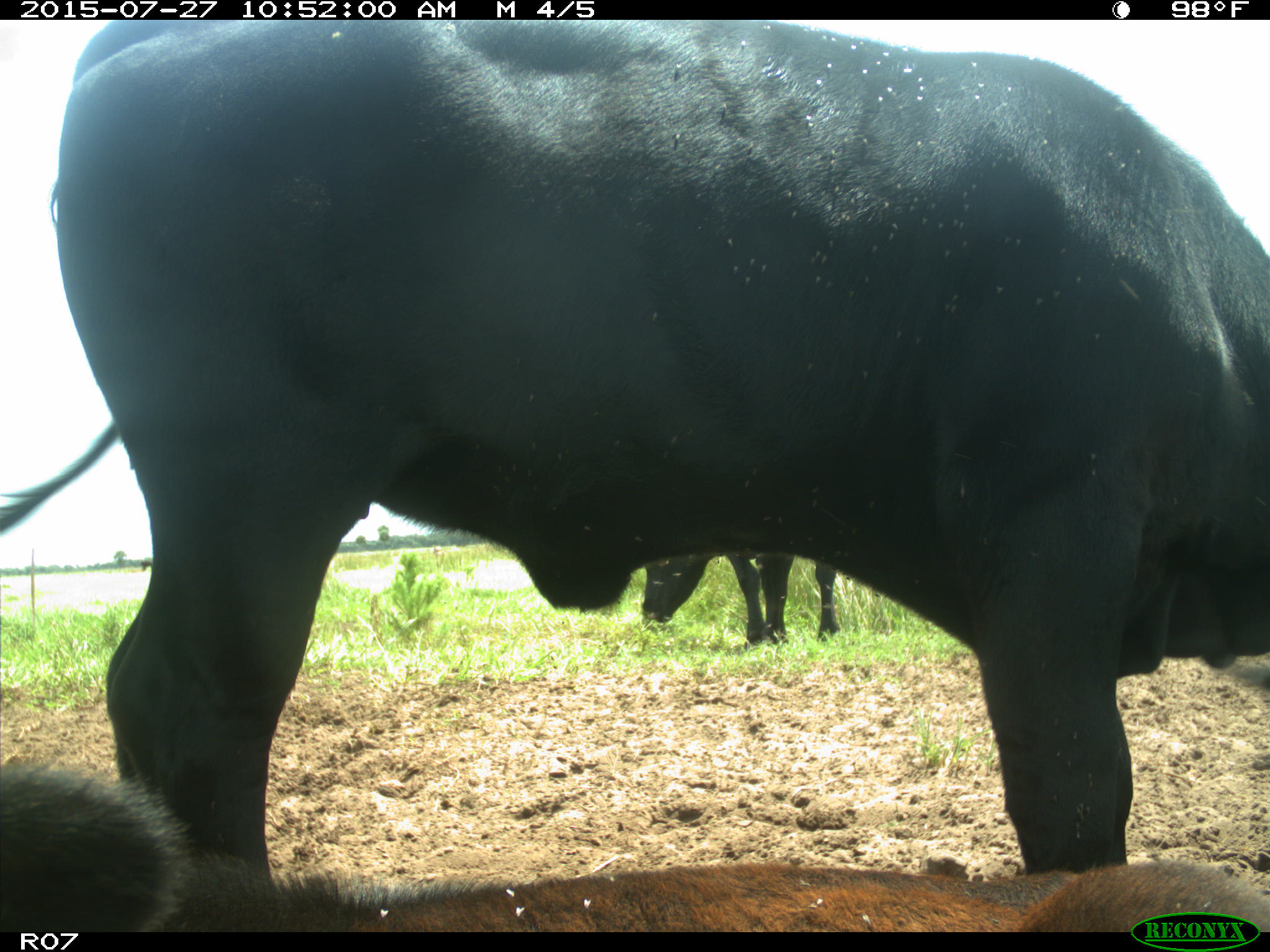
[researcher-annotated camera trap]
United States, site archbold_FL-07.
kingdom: Animalia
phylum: Chordata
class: Mammalia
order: Artiodactyla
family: Bovidae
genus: Bos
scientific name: Bos taurus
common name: domestic cow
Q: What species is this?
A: Bos taurus (domestic cow).